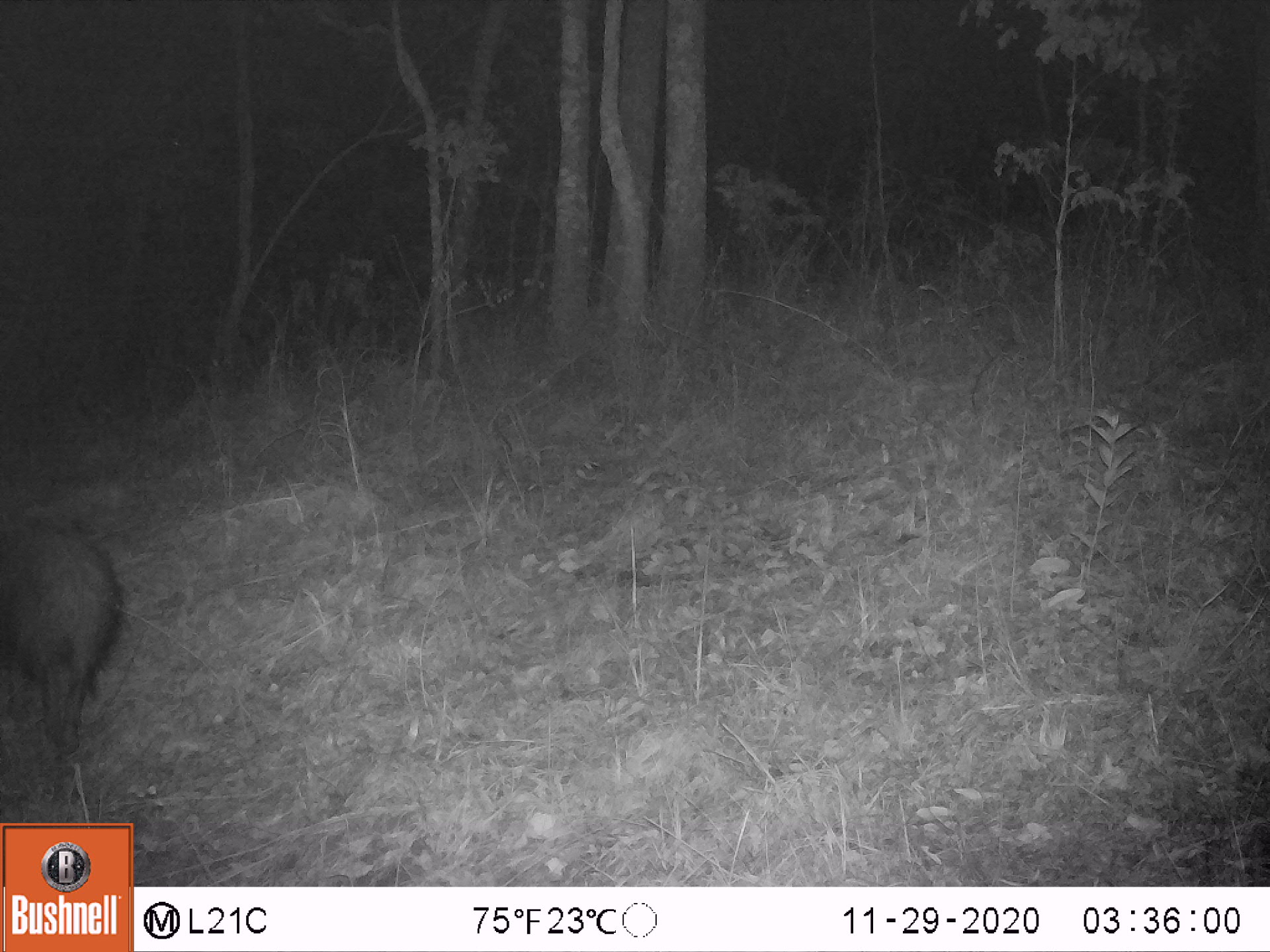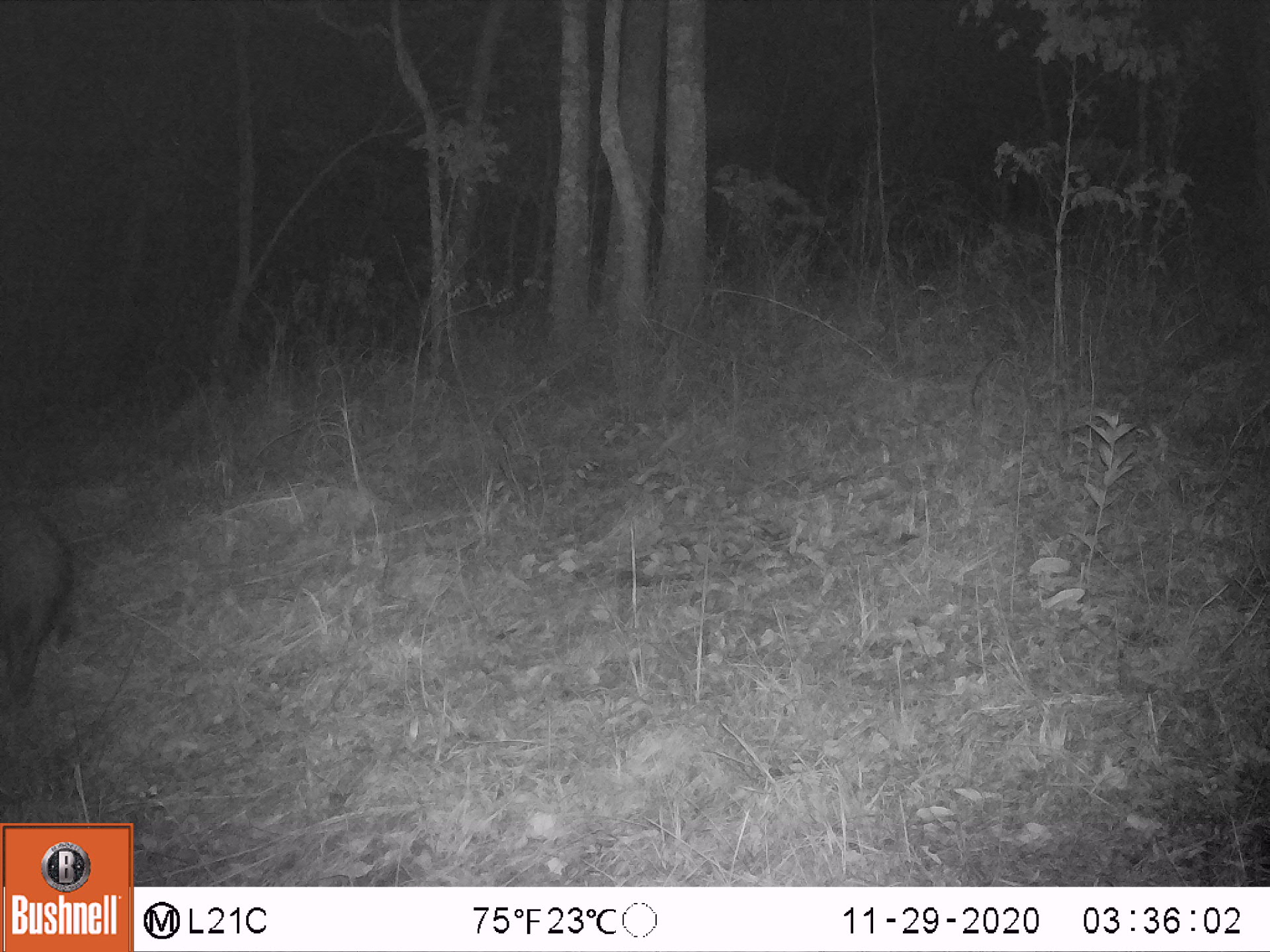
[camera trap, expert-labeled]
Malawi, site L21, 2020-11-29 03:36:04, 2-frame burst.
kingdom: Animalia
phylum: Chordata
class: Mammalia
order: Artiodactyla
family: Suidae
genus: Potamochoerus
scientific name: Potamochoerus larvatus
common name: bushpig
Bushpig (Potamochoerus larvatus), count 1.